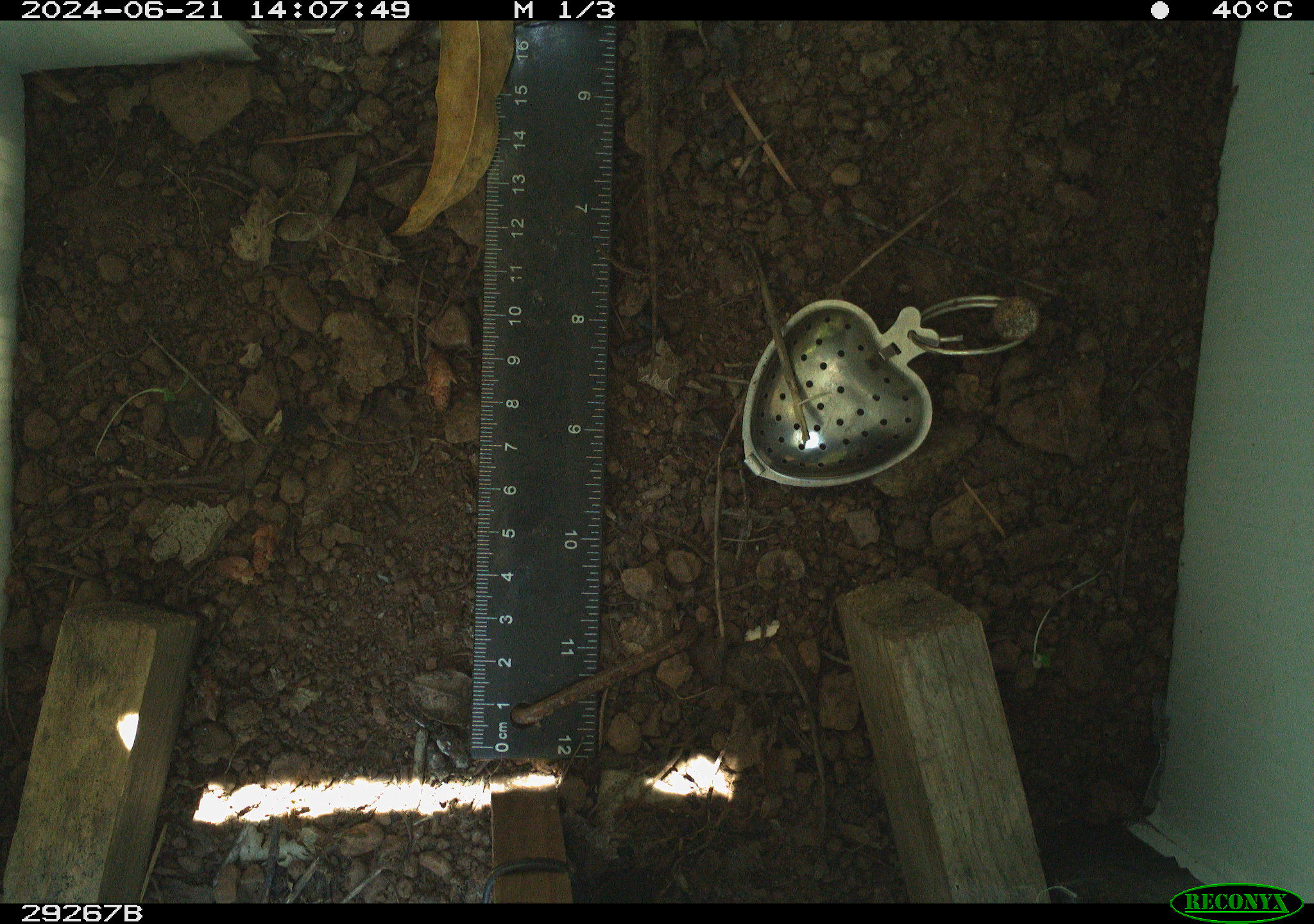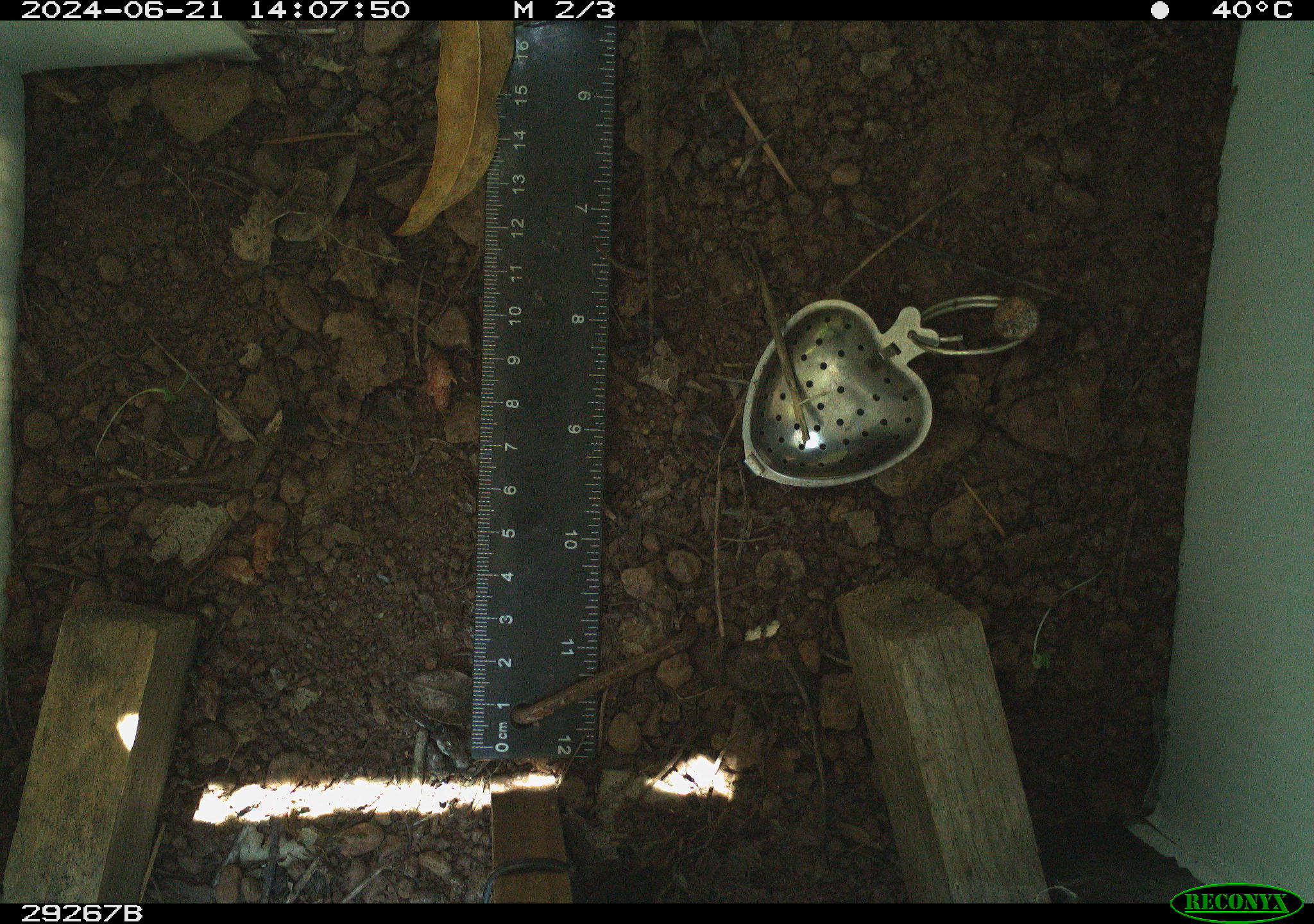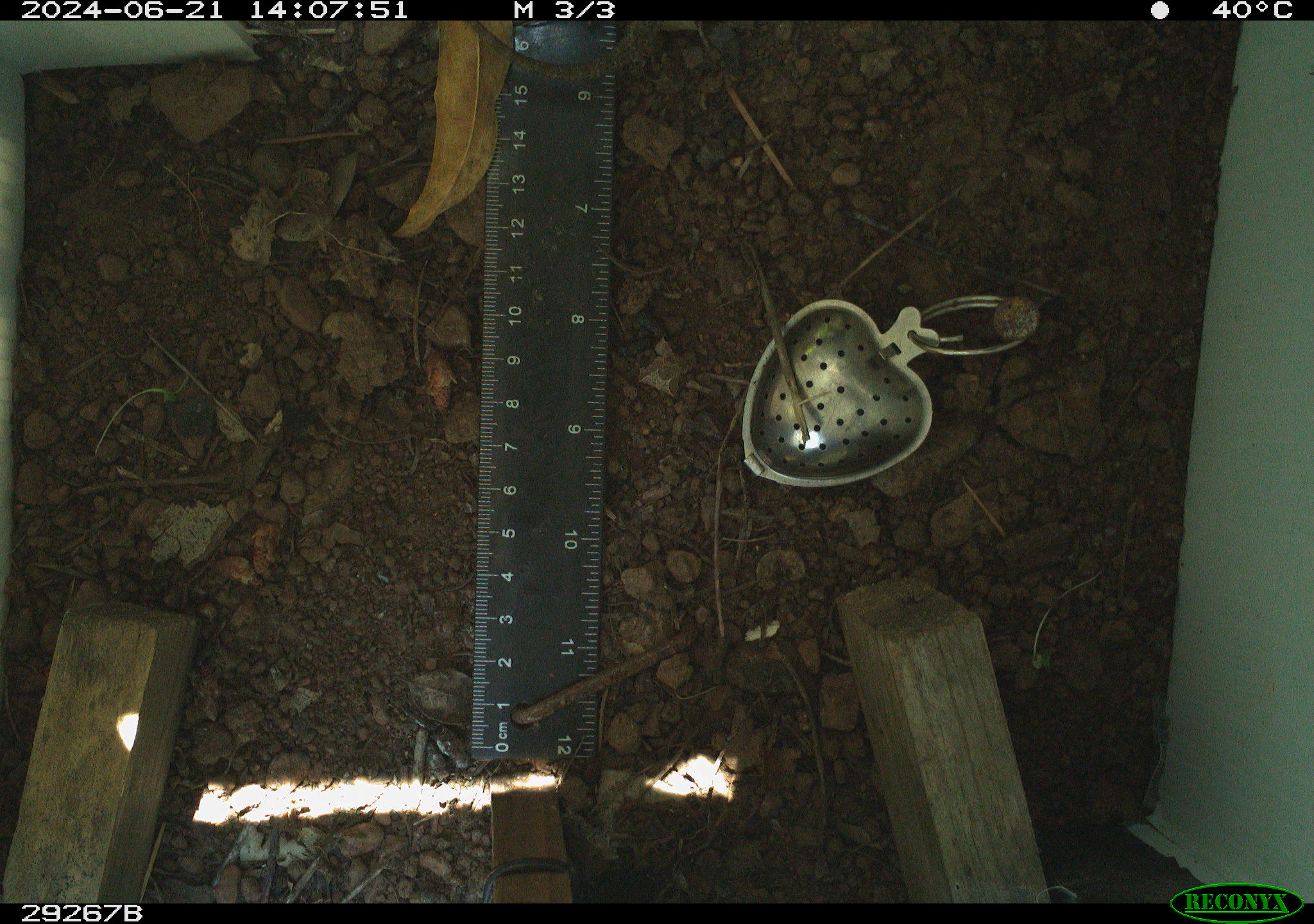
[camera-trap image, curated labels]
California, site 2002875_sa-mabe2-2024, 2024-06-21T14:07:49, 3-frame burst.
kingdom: Animalia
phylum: Chordata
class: Reptilia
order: Squamata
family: Phrynosomatidae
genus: Sceloporus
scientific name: Sceloporus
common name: spiny lizards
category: sceloporus species